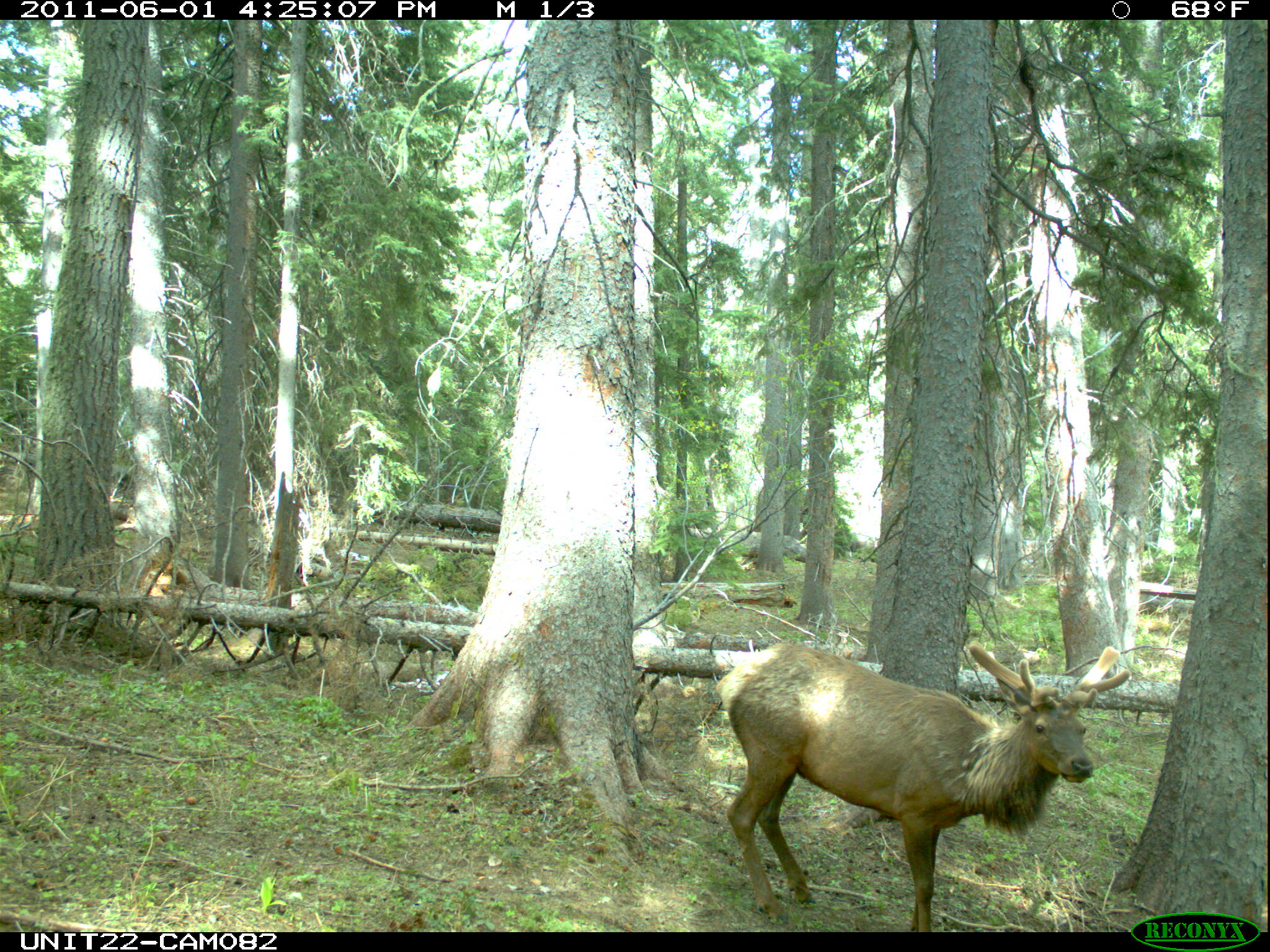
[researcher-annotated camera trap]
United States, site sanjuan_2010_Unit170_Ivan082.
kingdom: Animalia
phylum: Chordata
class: Mammalia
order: Artiodactyla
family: Cervidae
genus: Cervus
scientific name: Cervus elaphus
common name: red deer